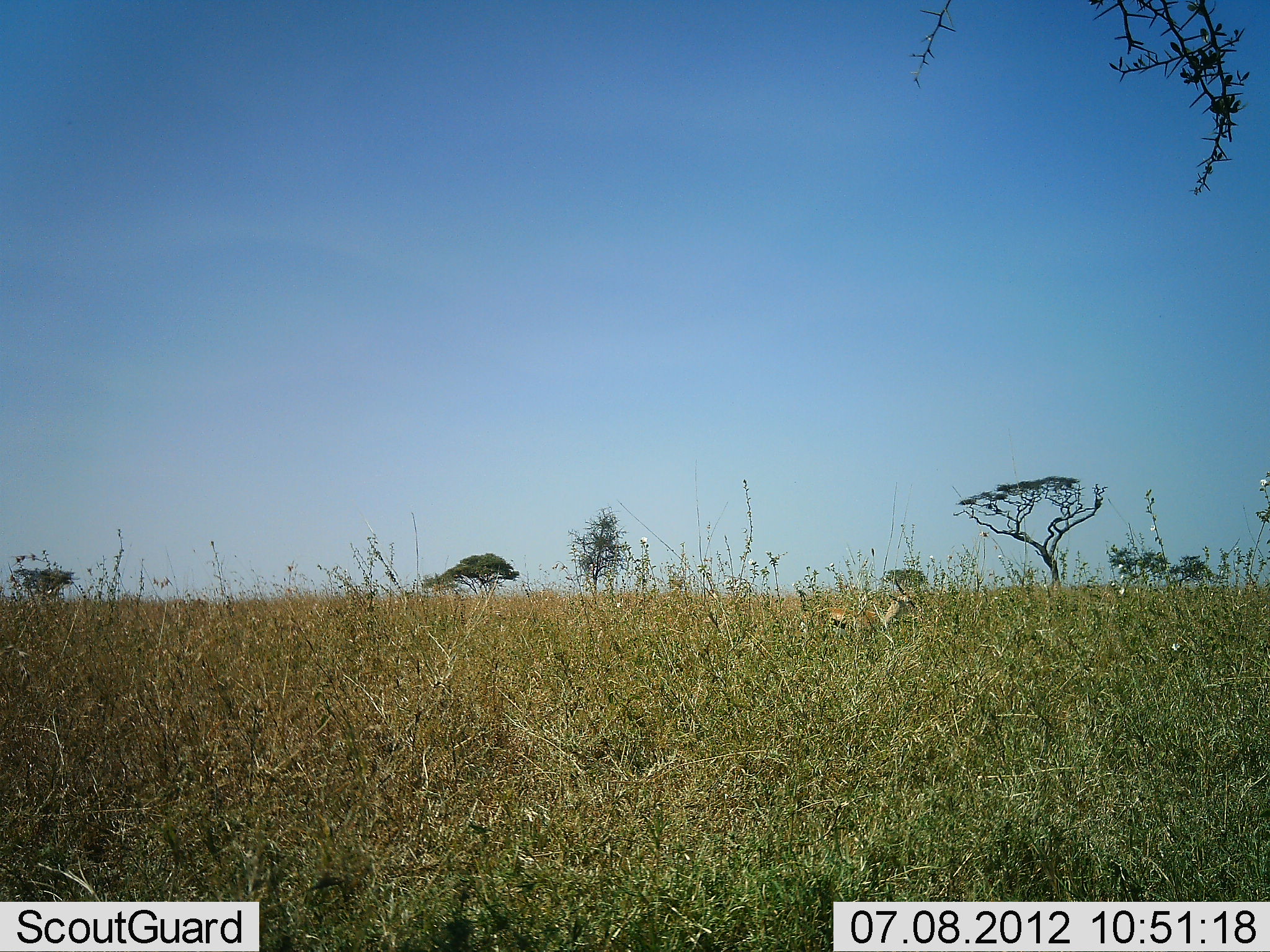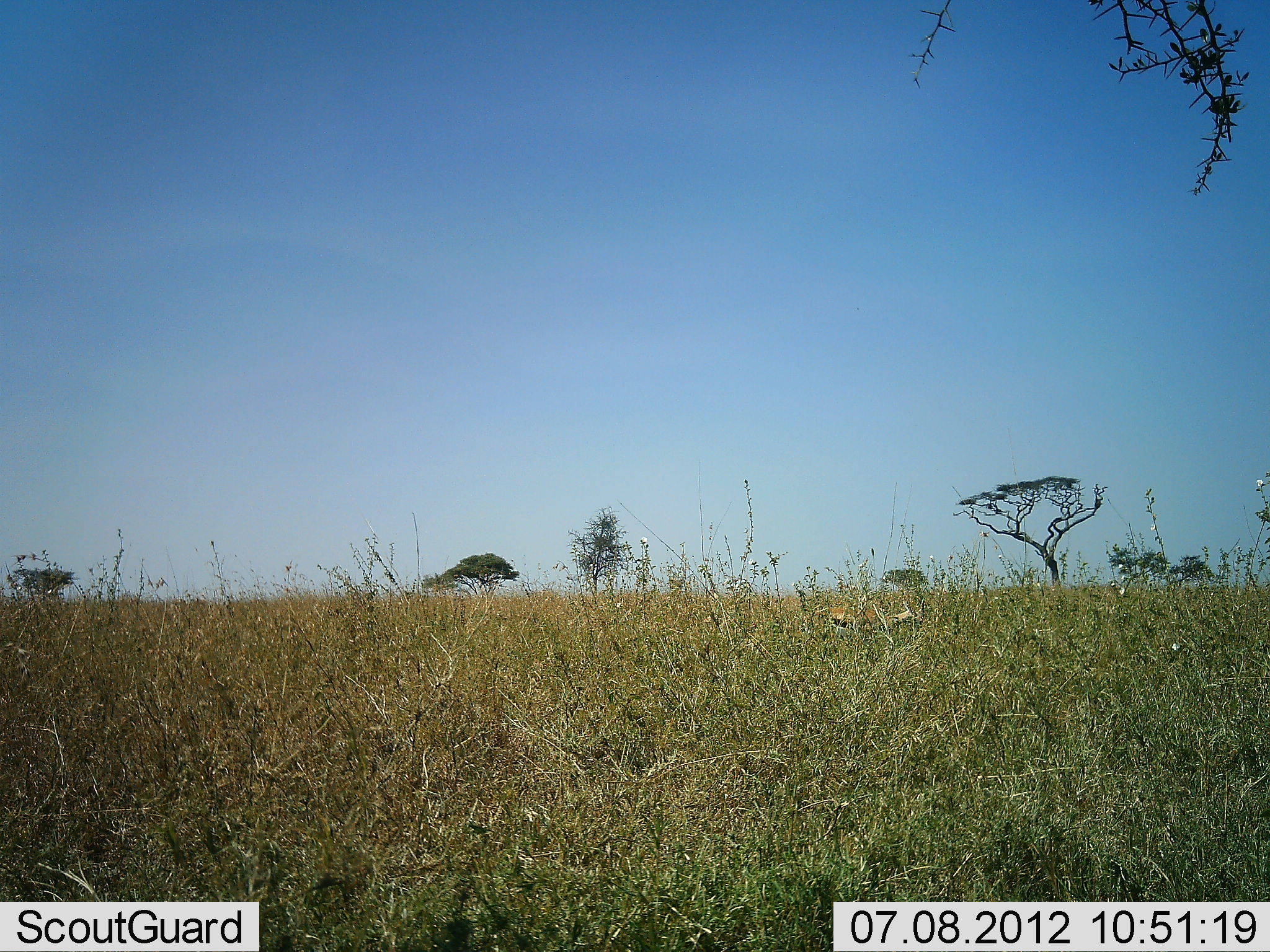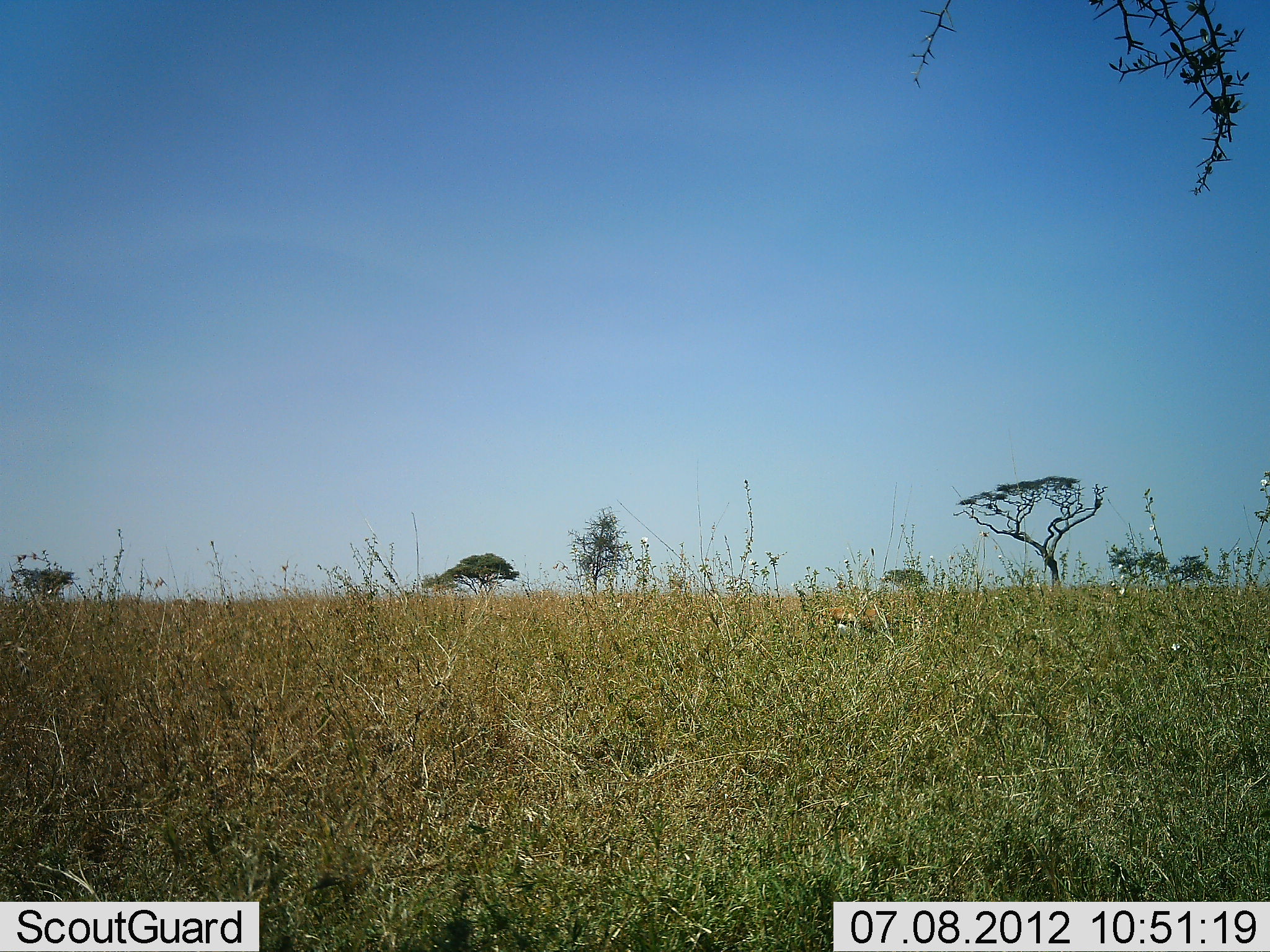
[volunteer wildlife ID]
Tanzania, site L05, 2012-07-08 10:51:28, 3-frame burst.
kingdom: Animalia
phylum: Chordata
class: Mammalia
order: Artiodactyla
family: Bovidae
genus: Eudorcas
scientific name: Eudorcas thomsonii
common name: thomson's gazelle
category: gazellethomsons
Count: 1.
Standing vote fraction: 30%.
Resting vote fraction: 0%.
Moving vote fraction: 10%.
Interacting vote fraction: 0%.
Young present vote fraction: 0%.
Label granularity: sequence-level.